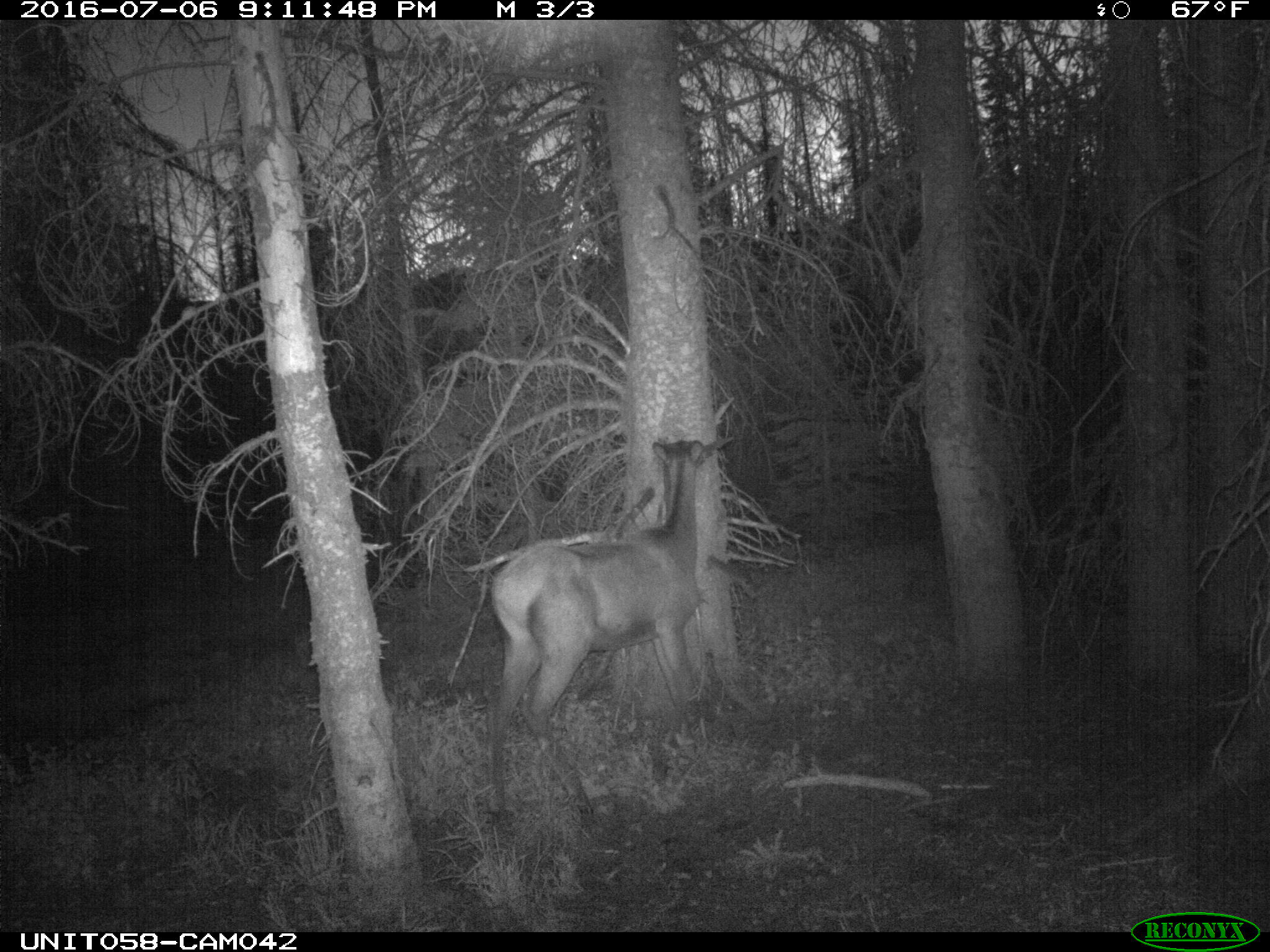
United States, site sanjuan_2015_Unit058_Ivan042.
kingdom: Animalia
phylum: Chordata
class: Mammalia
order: Artiodactyla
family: Cervidae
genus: Cervus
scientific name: Cervus elaphus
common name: red deer